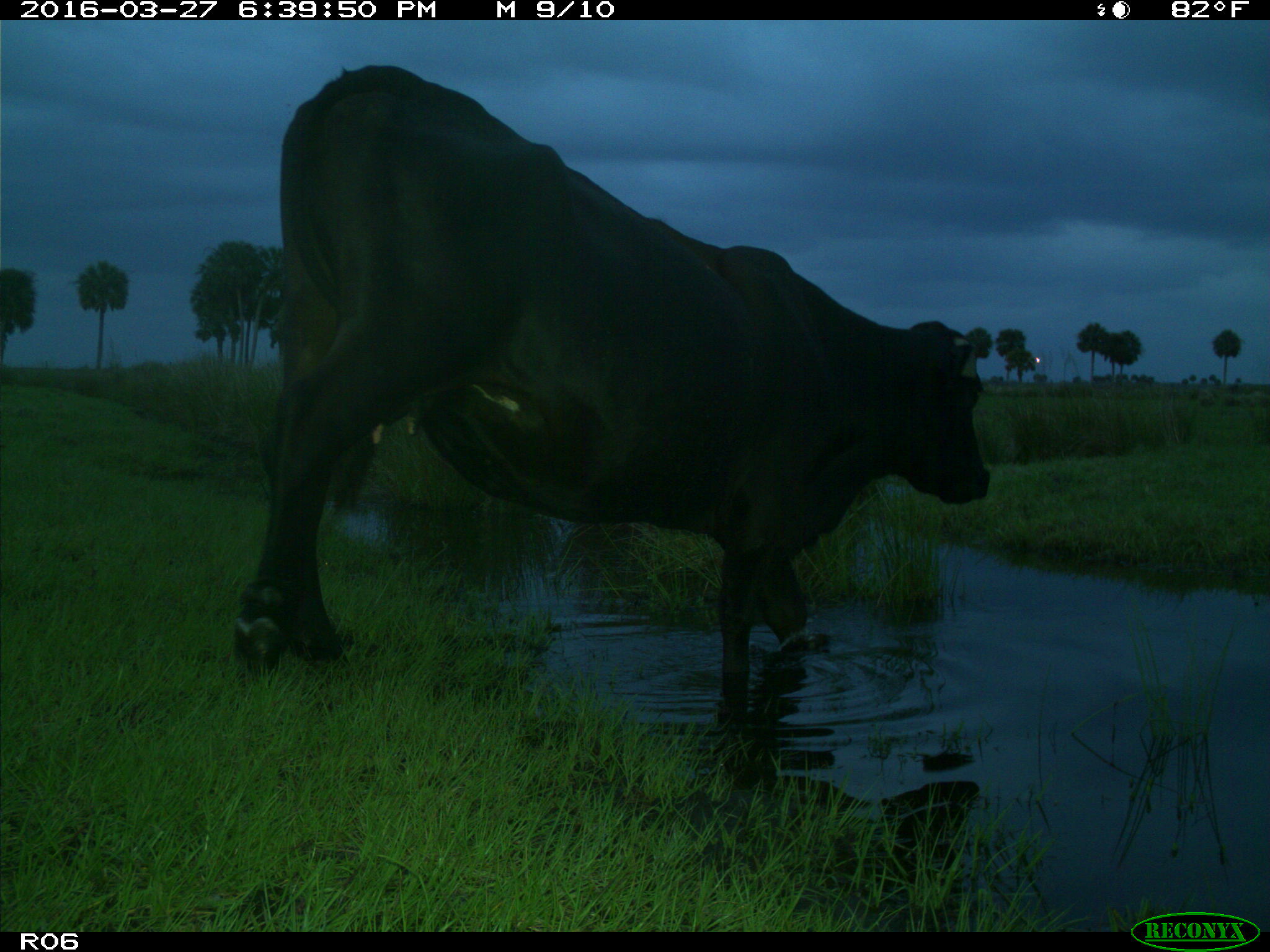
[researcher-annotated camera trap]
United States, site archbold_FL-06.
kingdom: Animalia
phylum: Chordata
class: Mammalia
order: Artiodactyla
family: Bovidae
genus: Bos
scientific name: Bos taurus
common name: domestic cow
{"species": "Bos taurus (domestic cow)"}